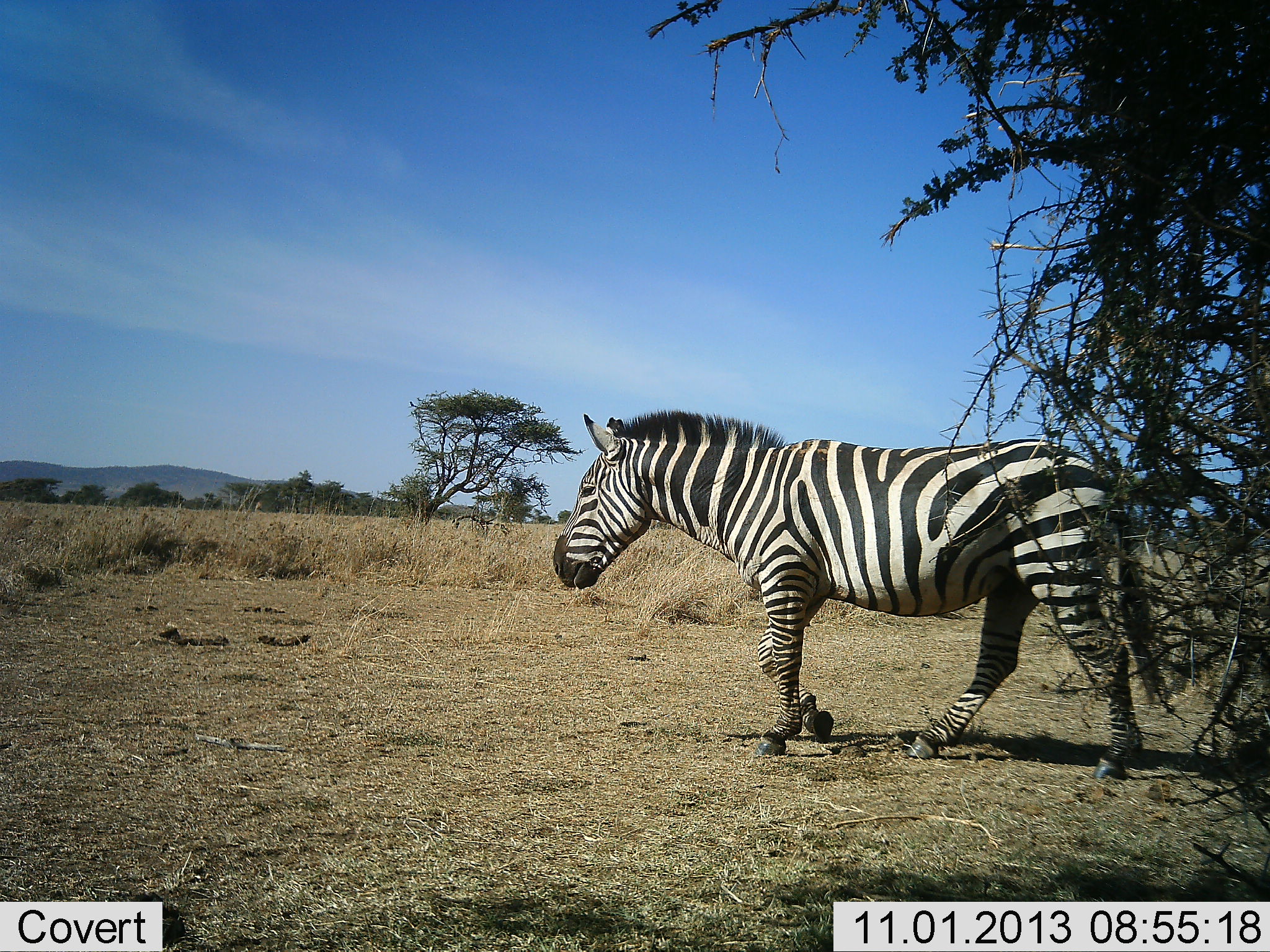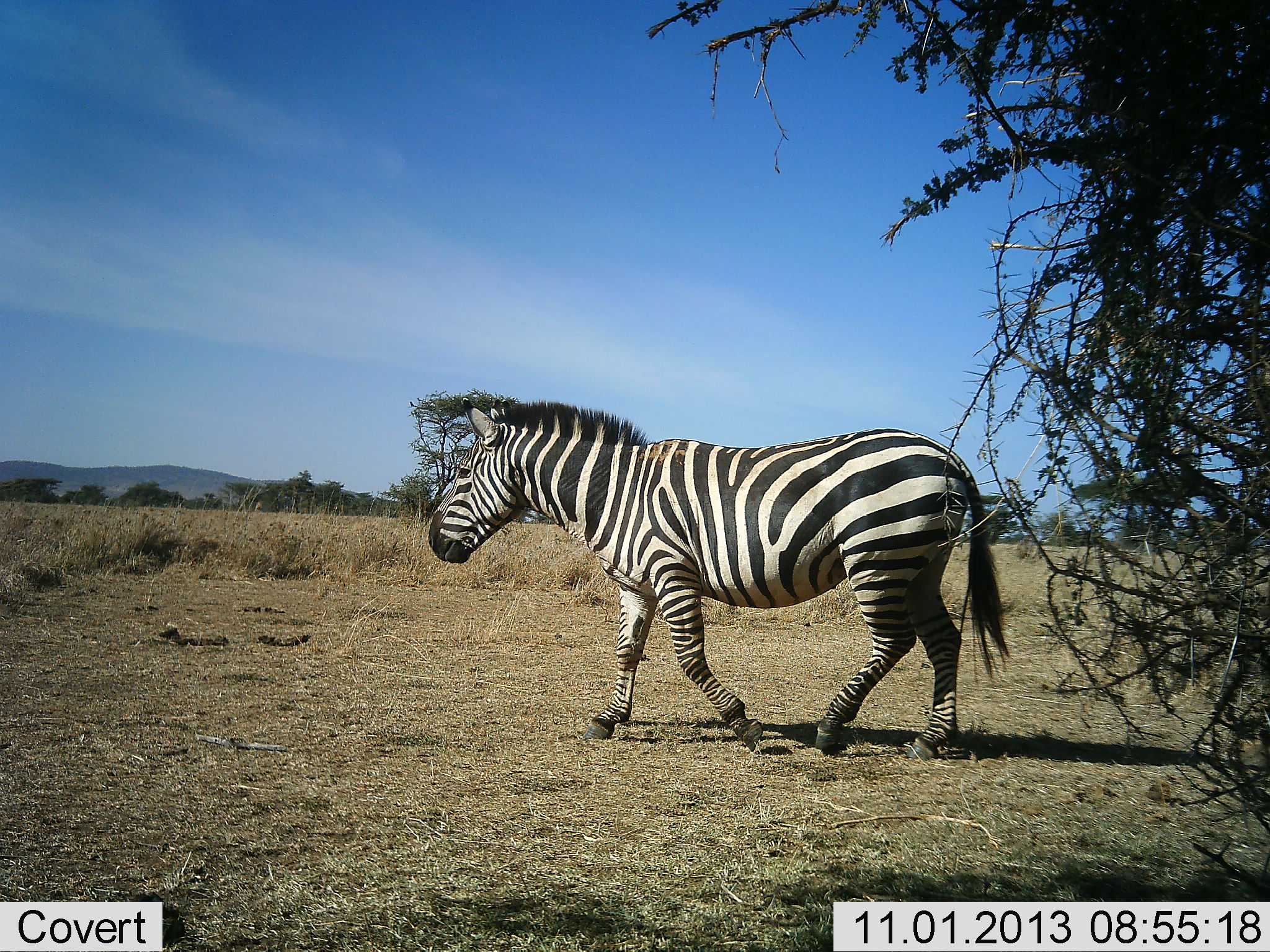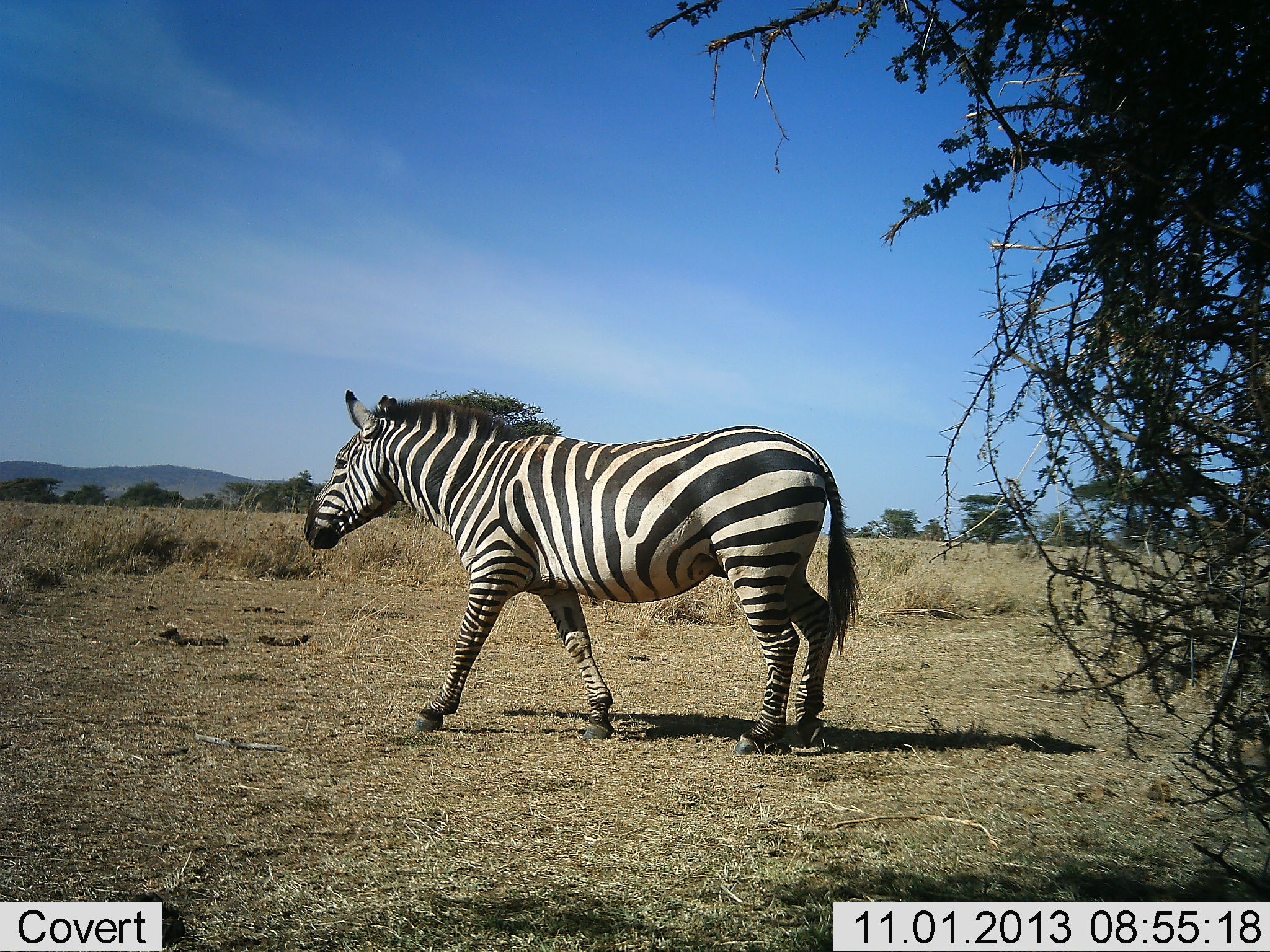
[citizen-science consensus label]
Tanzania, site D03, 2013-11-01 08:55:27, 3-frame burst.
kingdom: Animalia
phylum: Chordata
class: Mammalia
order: Perissodactyla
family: Equidae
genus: Equus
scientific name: Equus quagga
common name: plains zebra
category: zebra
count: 1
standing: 0%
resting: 0%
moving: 100%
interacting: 0%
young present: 0%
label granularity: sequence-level